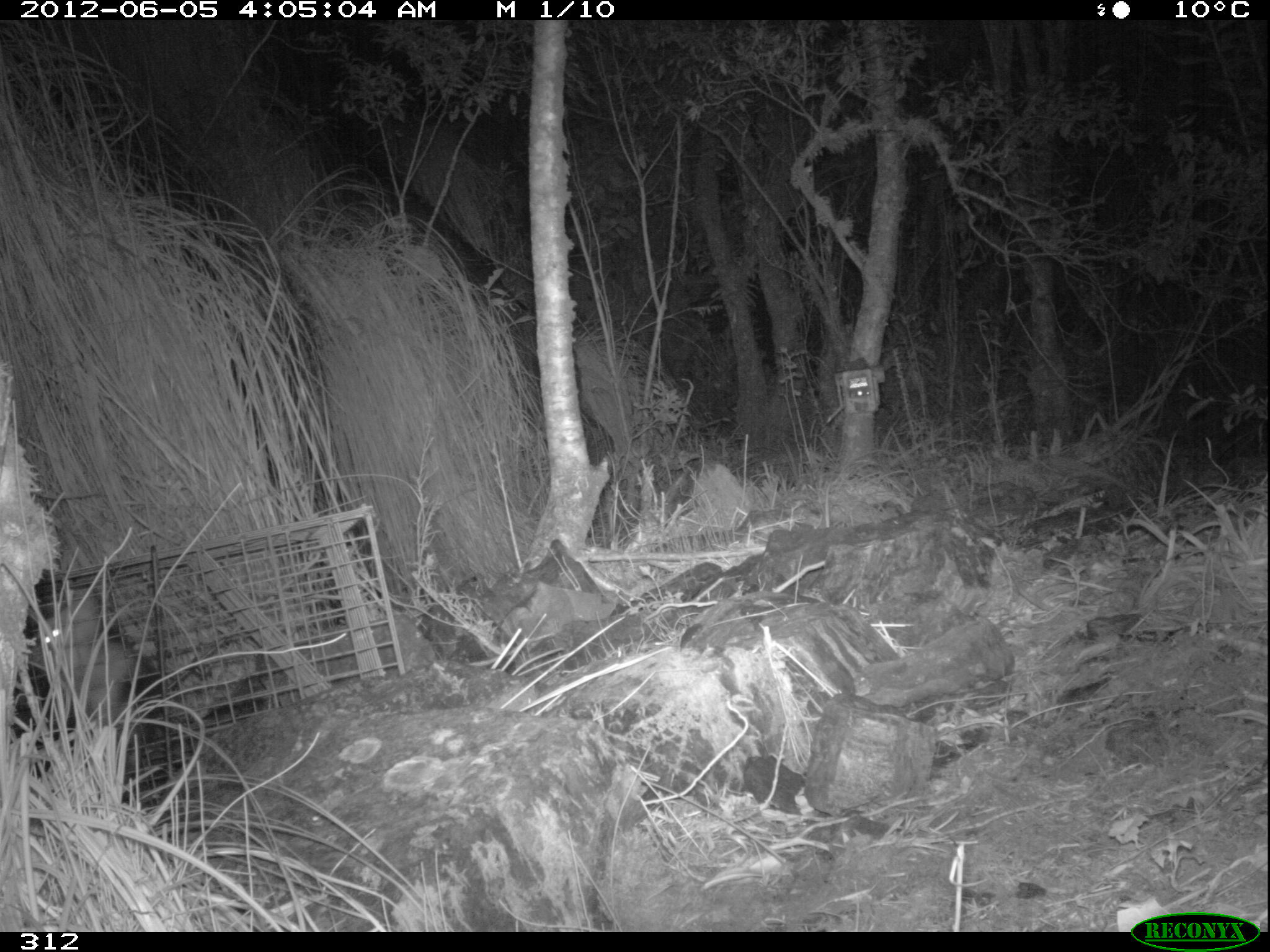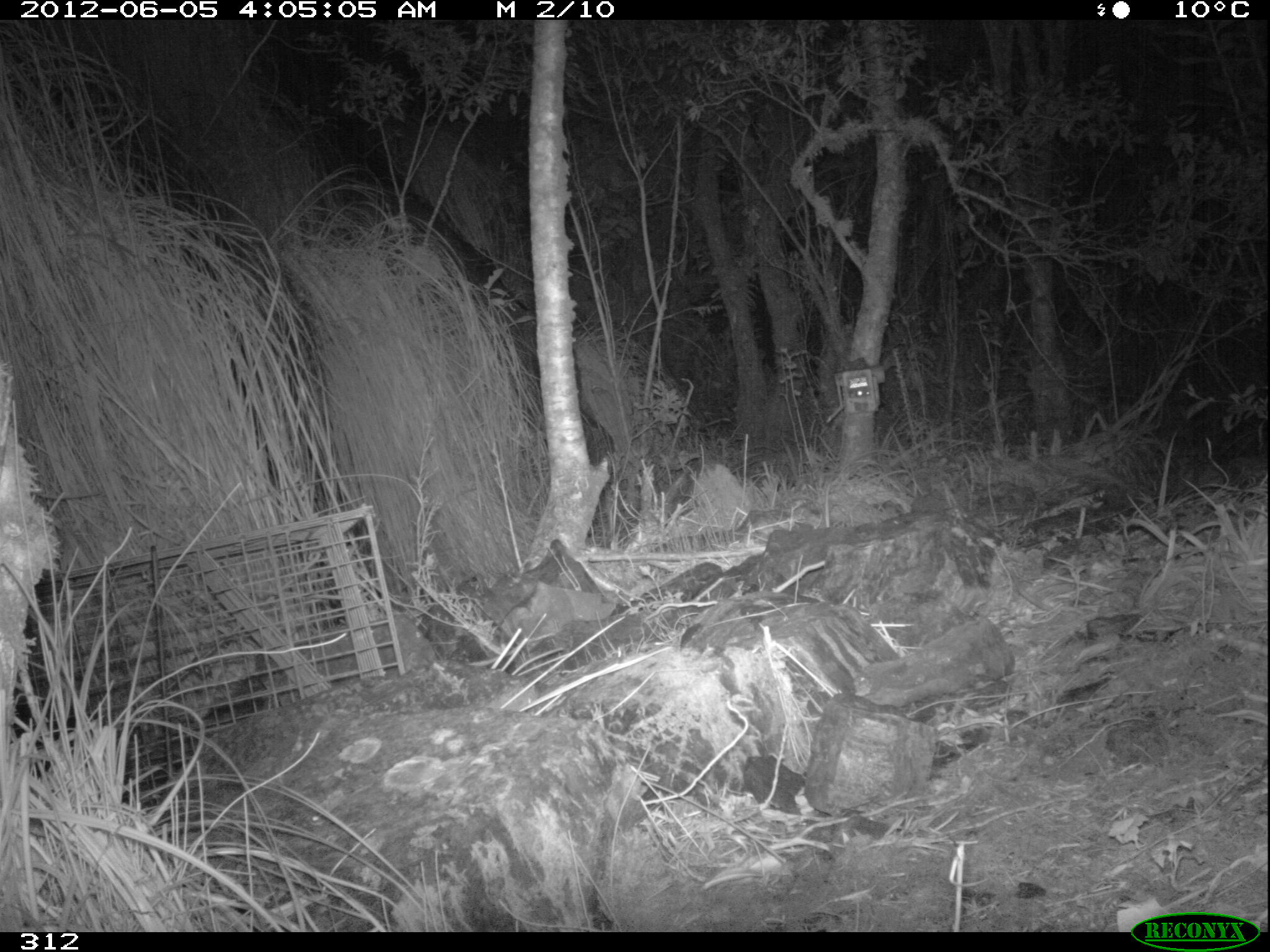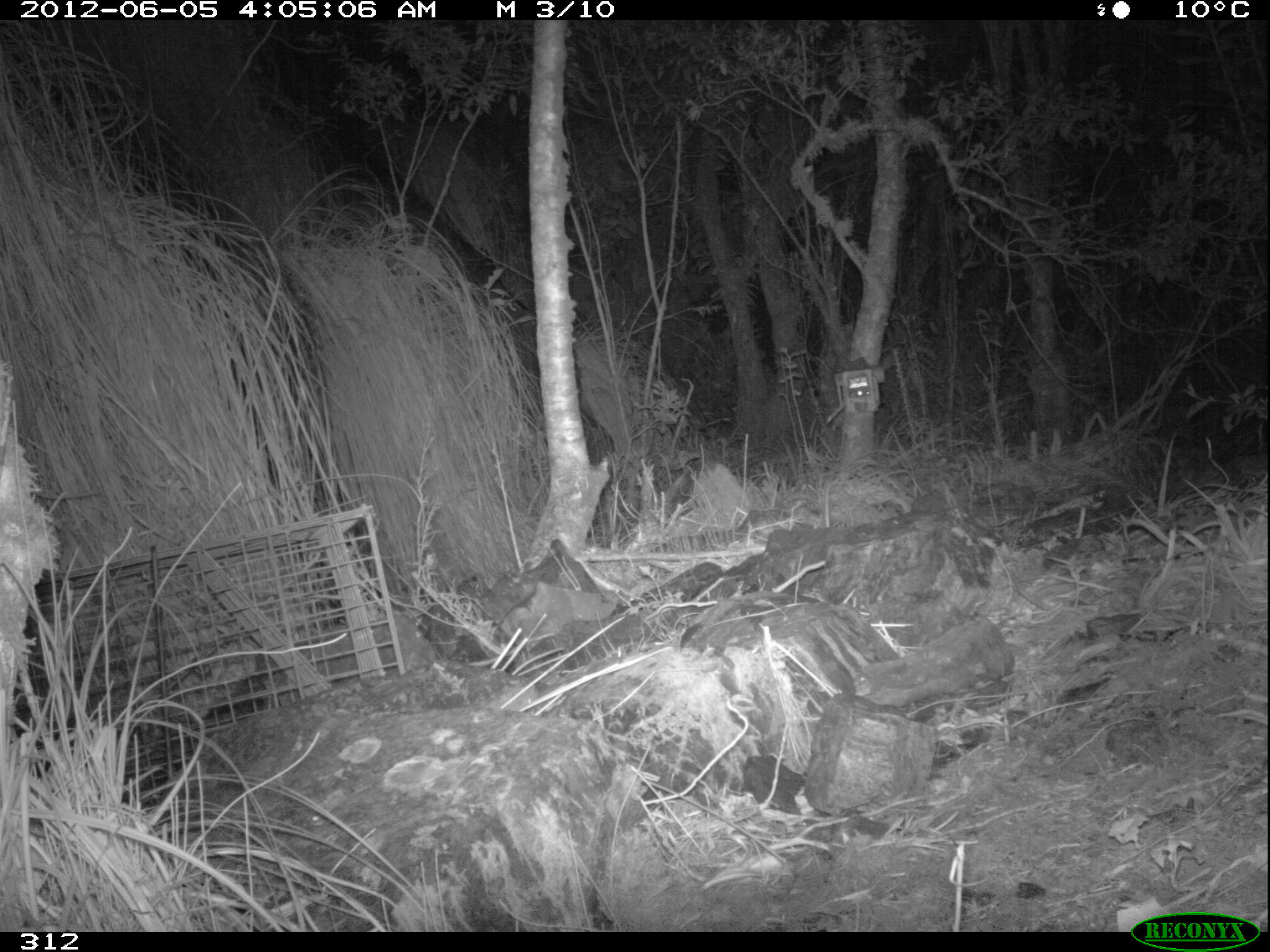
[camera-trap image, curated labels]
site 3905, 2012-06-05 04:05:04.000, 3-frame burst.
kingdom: Animalia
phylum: Chordata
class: Mammalia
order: Didelphimorphia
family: Didelphidae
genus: Didelphis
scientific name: Didelphis pernigra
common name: andean white-eared opossum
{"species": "Didelphis pernigra (andean white-eared opossum)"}